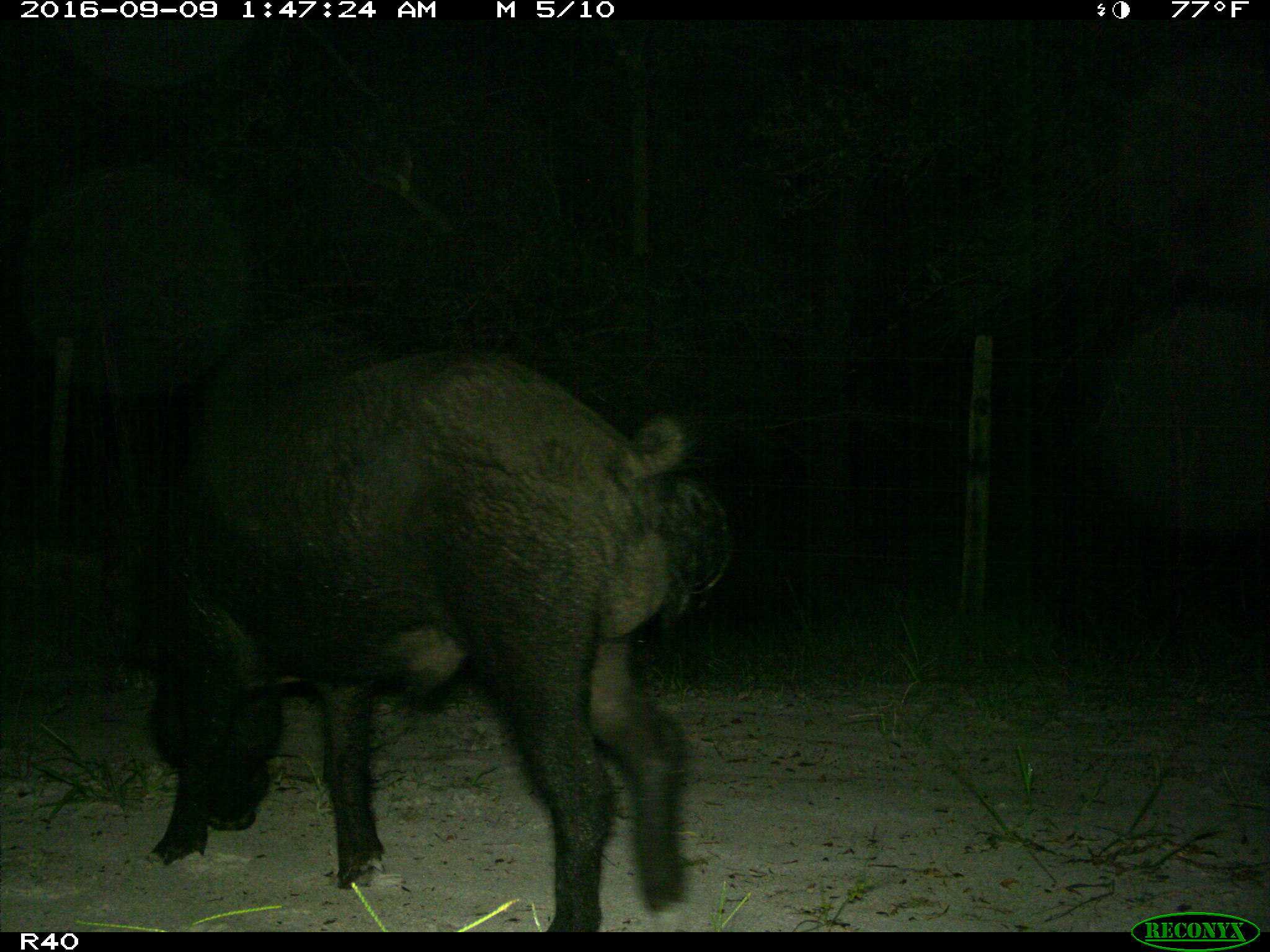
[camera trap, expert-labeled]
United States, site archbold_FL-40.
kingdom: Animalia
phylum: Chordata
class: Mammalia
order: Artiodactyla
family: Suidae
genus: Sus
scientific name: Sus scrofa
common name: wild boar